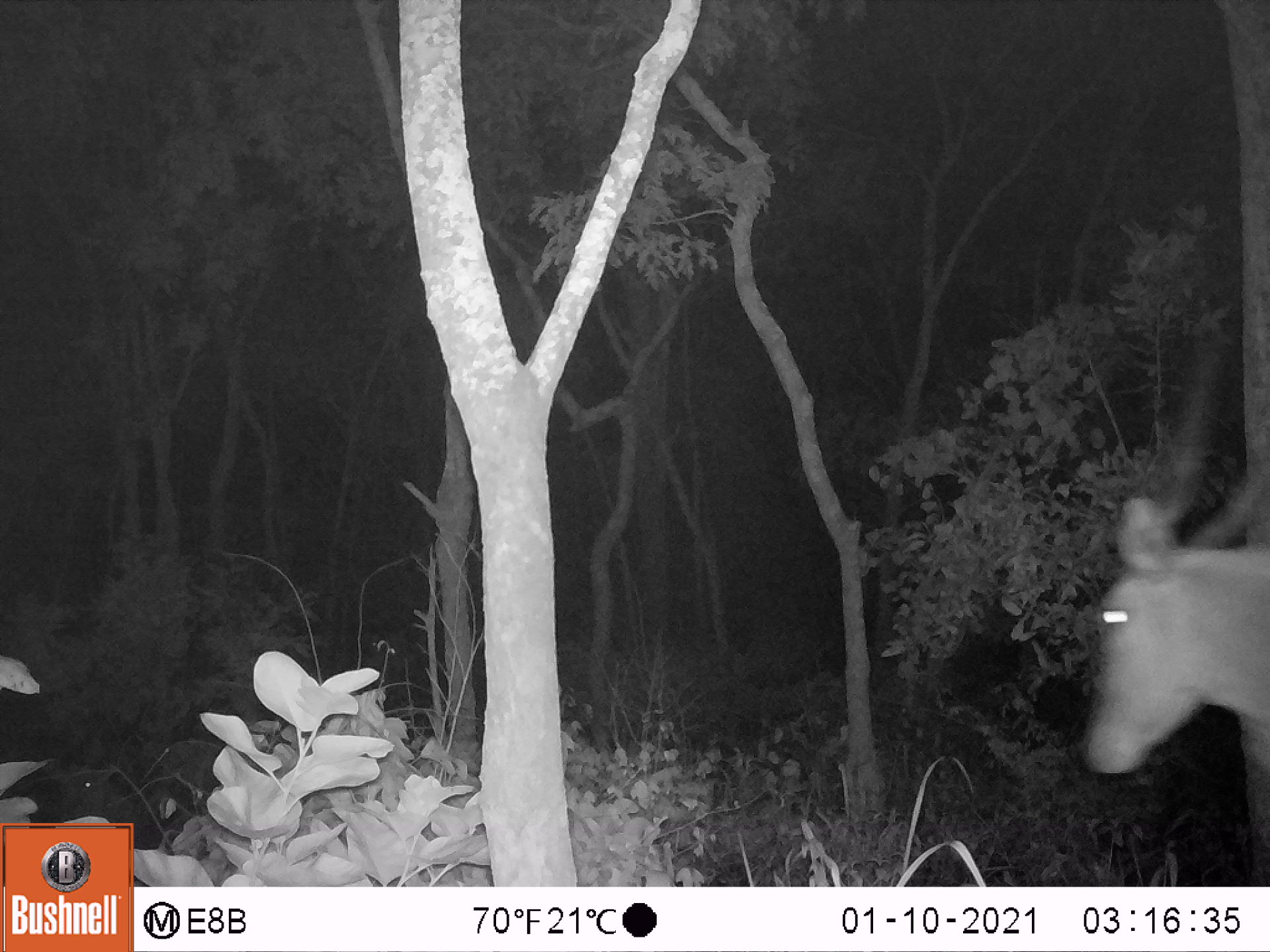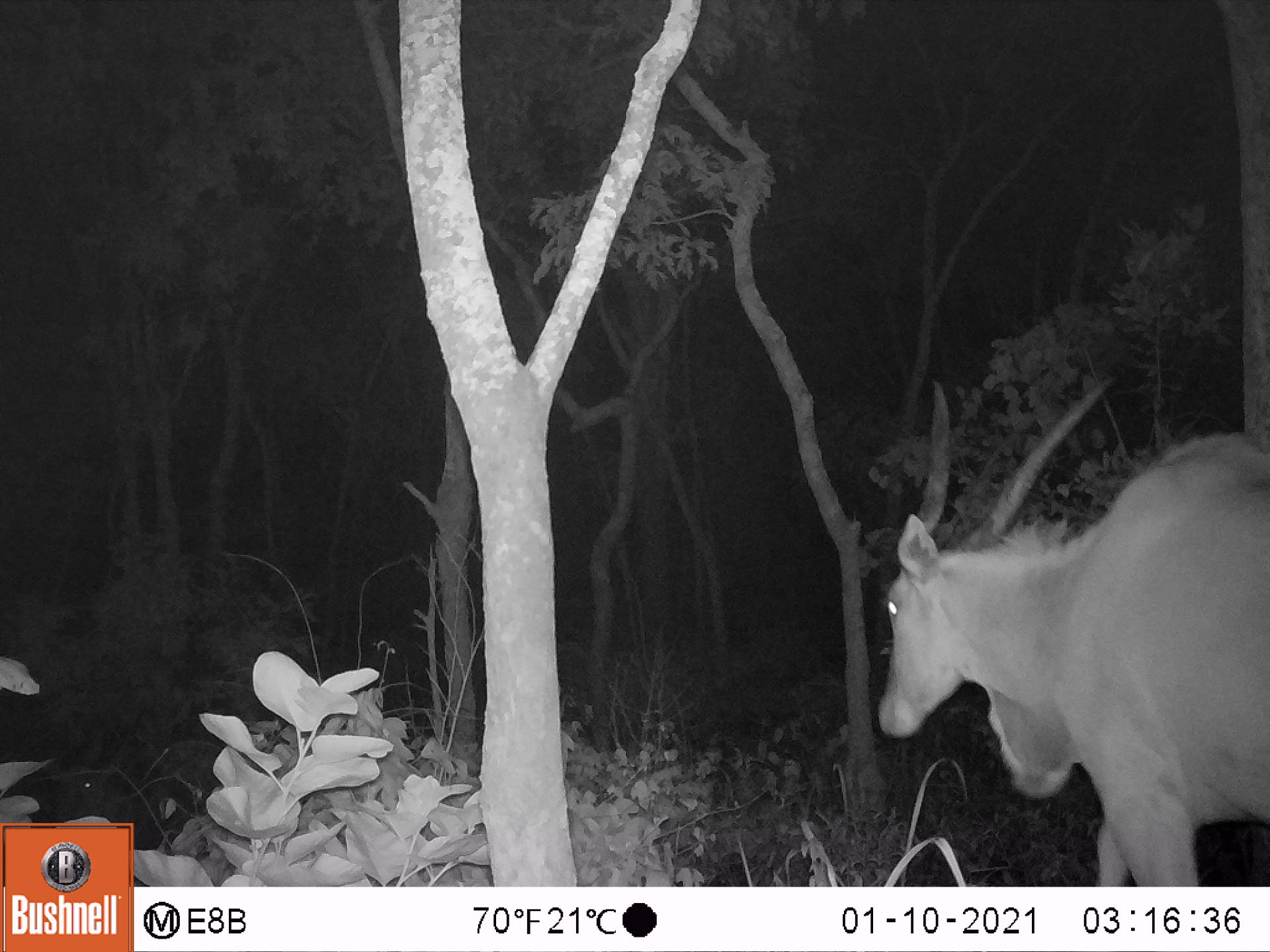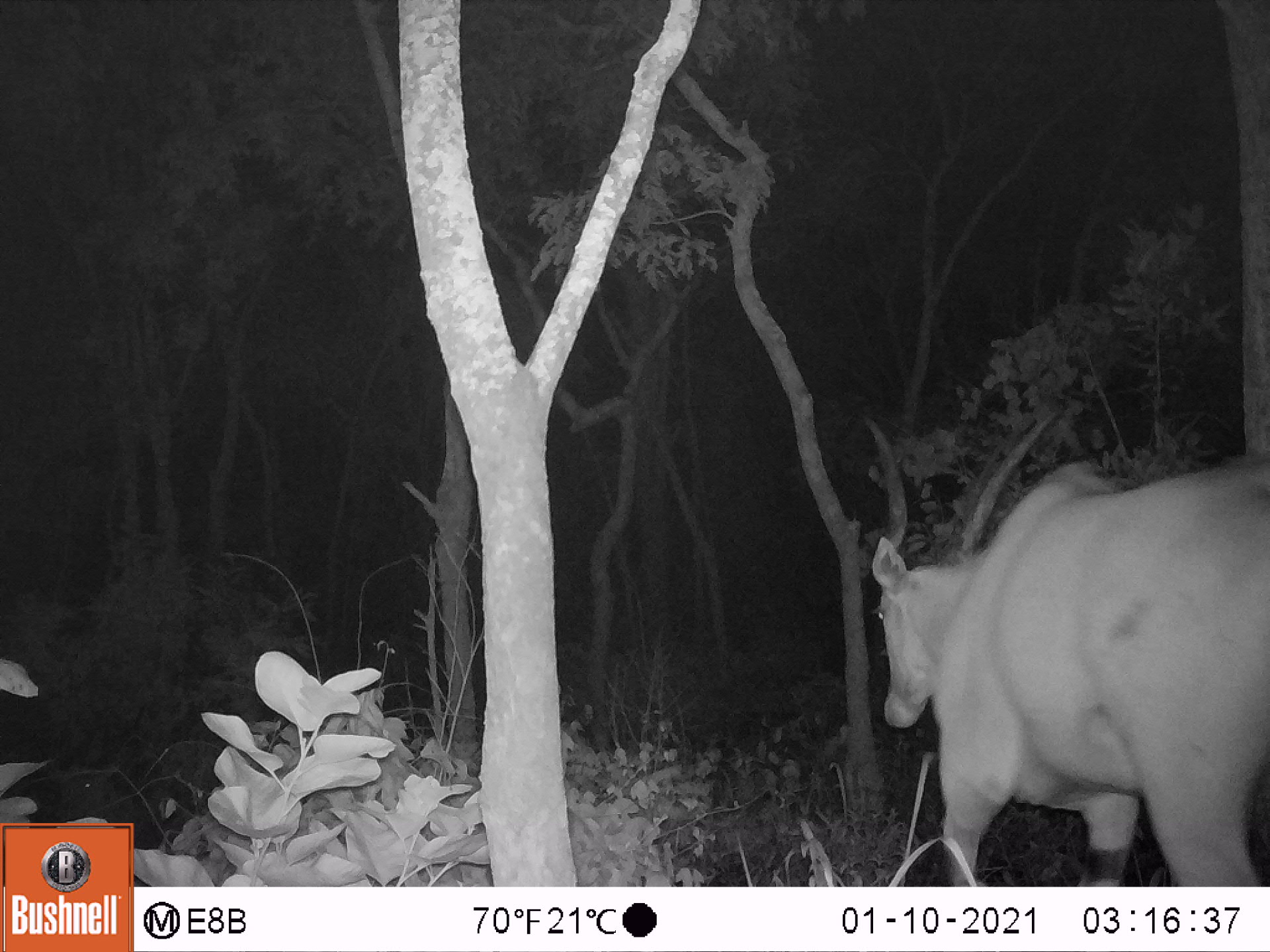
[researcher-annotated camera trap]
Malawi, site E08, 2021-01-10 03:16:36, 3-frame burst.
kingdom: Animalia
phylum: Chordata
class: Mammalia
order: Artiodactyla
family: Bovidae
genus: Tragelaphus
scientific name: Tragelaphus oryx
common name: common eland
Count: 1.